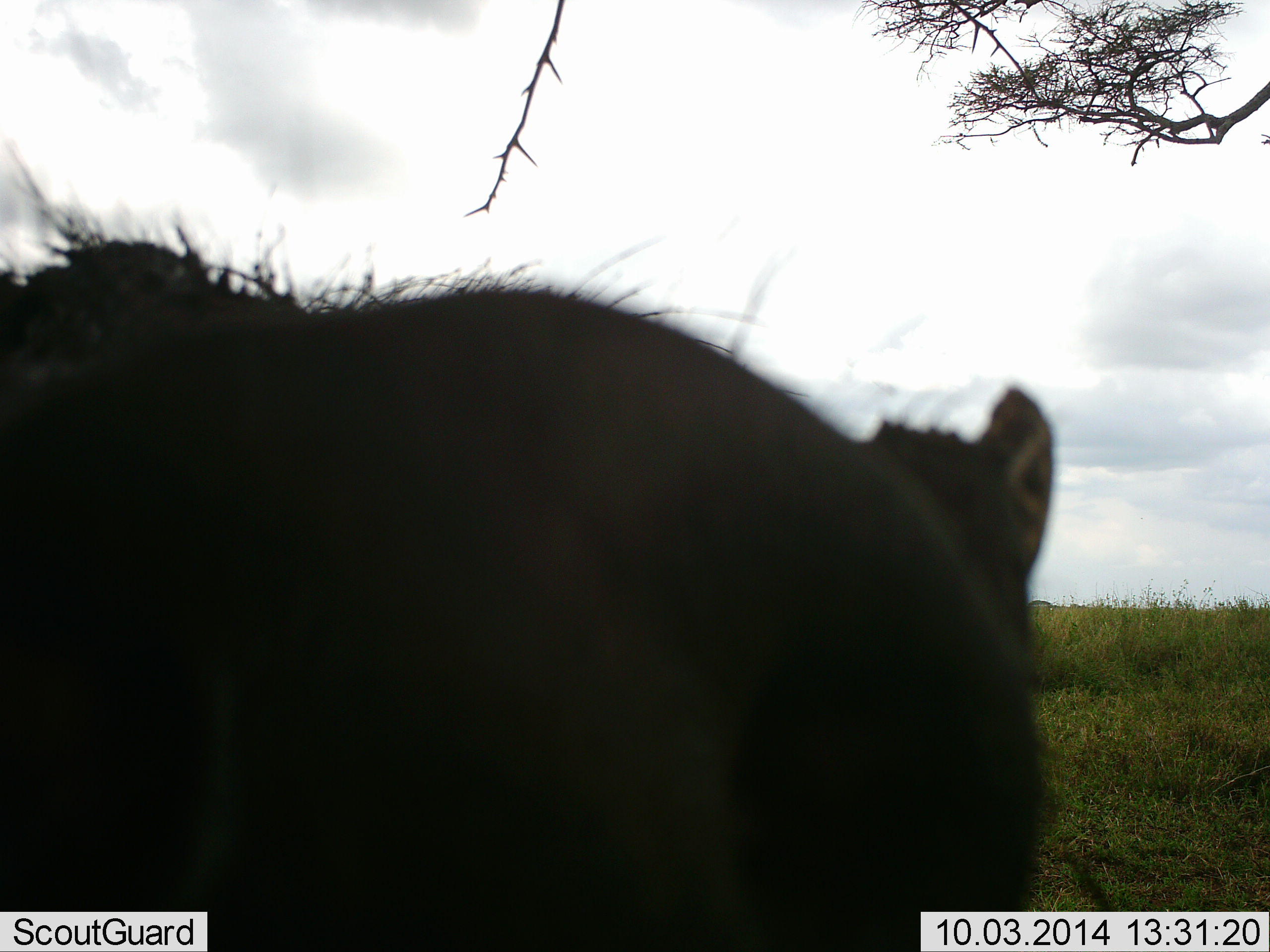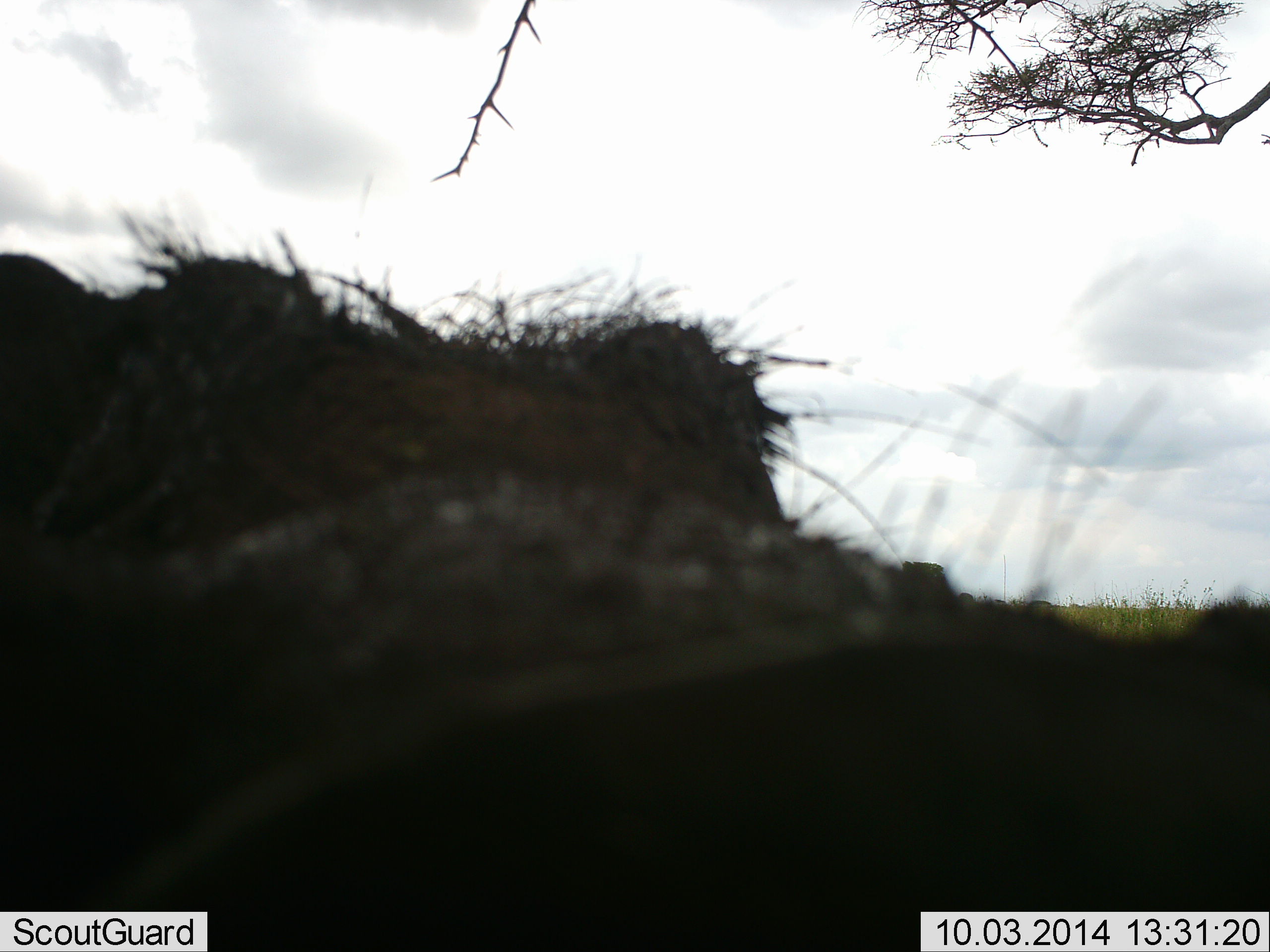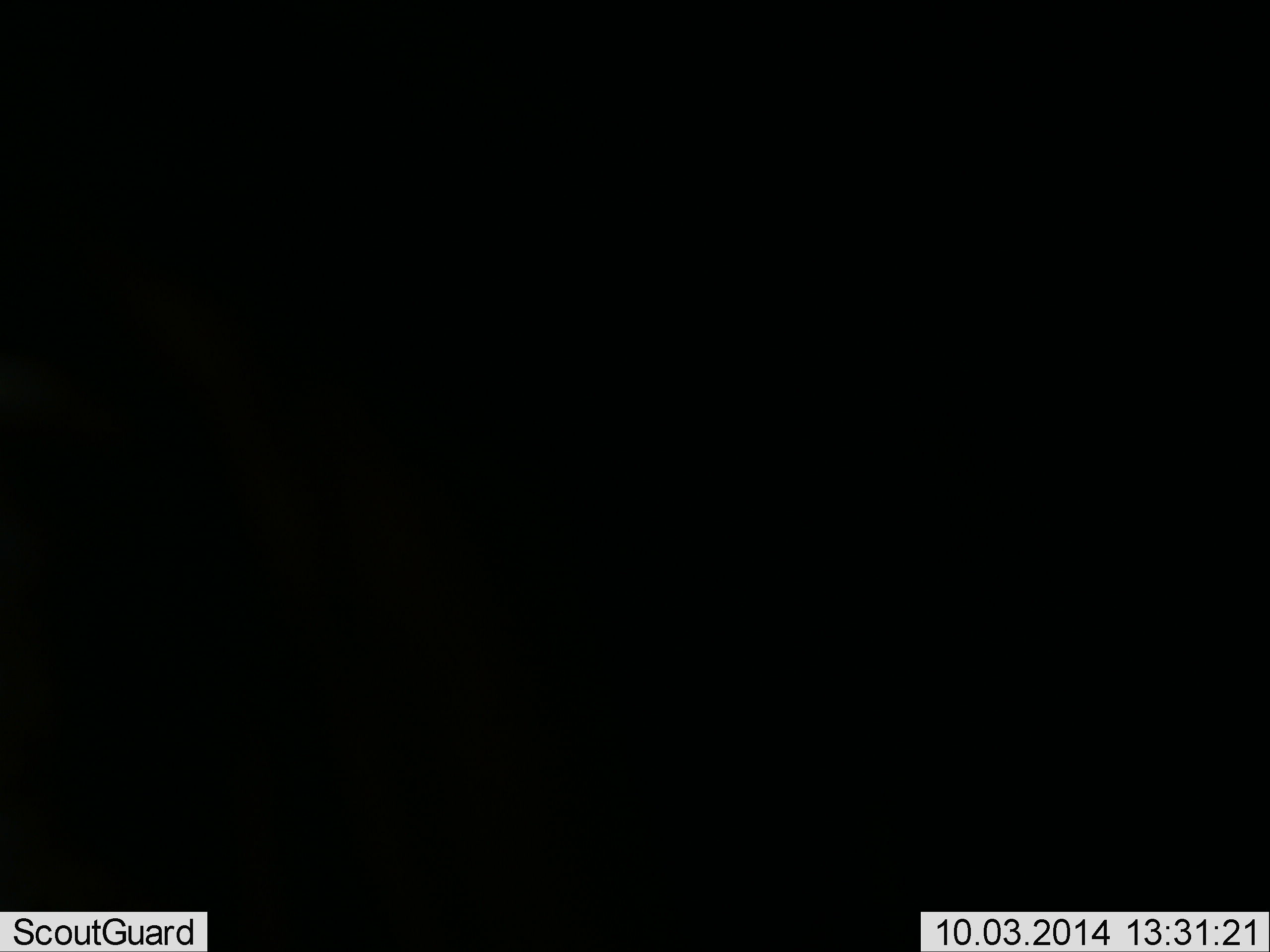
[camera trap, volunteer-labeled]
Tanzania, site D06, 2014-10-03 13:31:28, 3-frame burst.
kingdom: Animalia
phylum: Chordata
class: Mammalia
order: Artiodactyla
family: Suidae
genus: Phacochoerus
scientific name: Phacochoerus africanus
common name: warthog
Warthog (Phacochoerus africanus), count 1. Behavior (volunteer vote fractions): standing 30%, resting 0%, moving 40%, interacting 40%. Young present (vote fraction): 0%. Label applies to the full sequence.